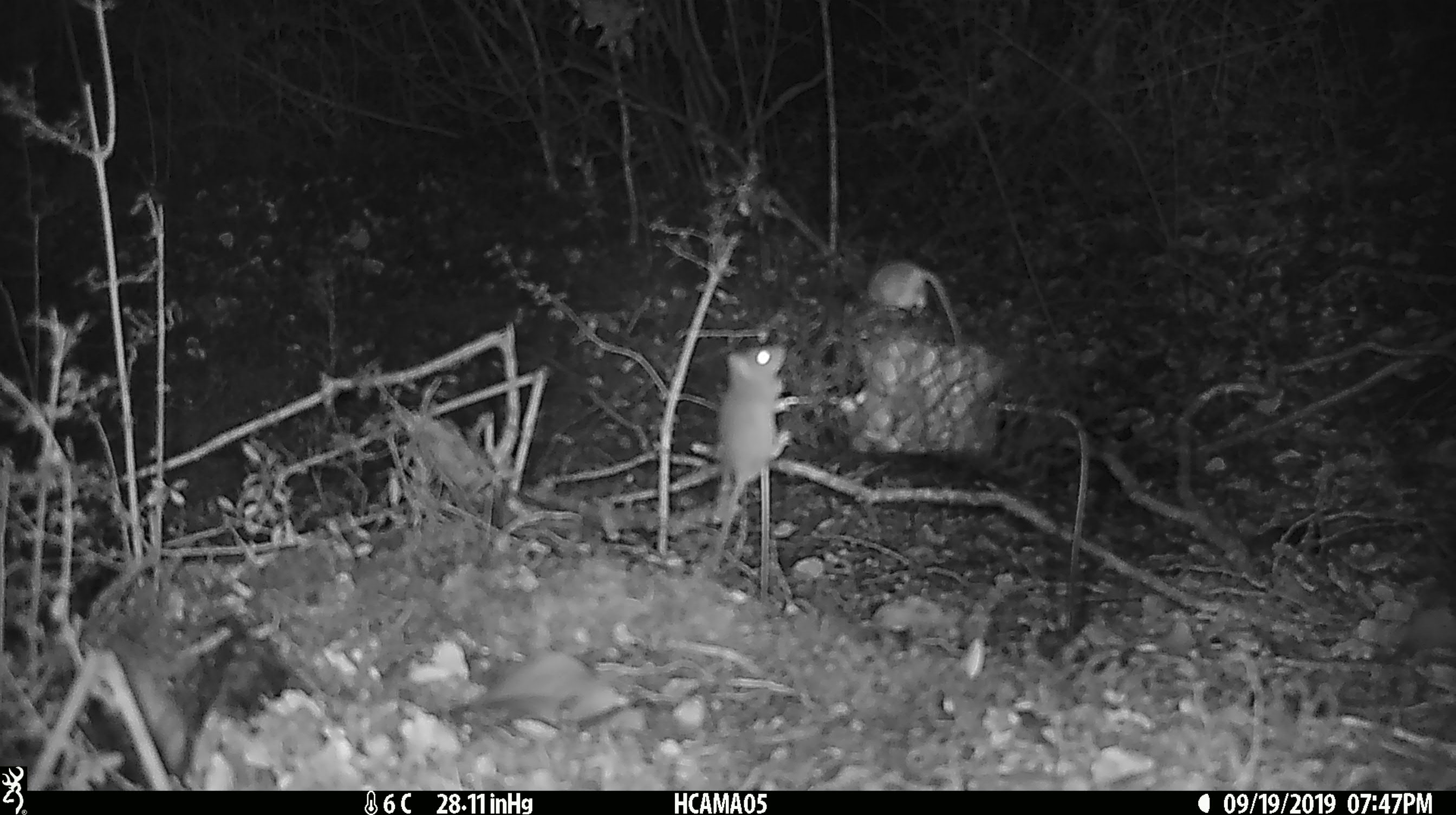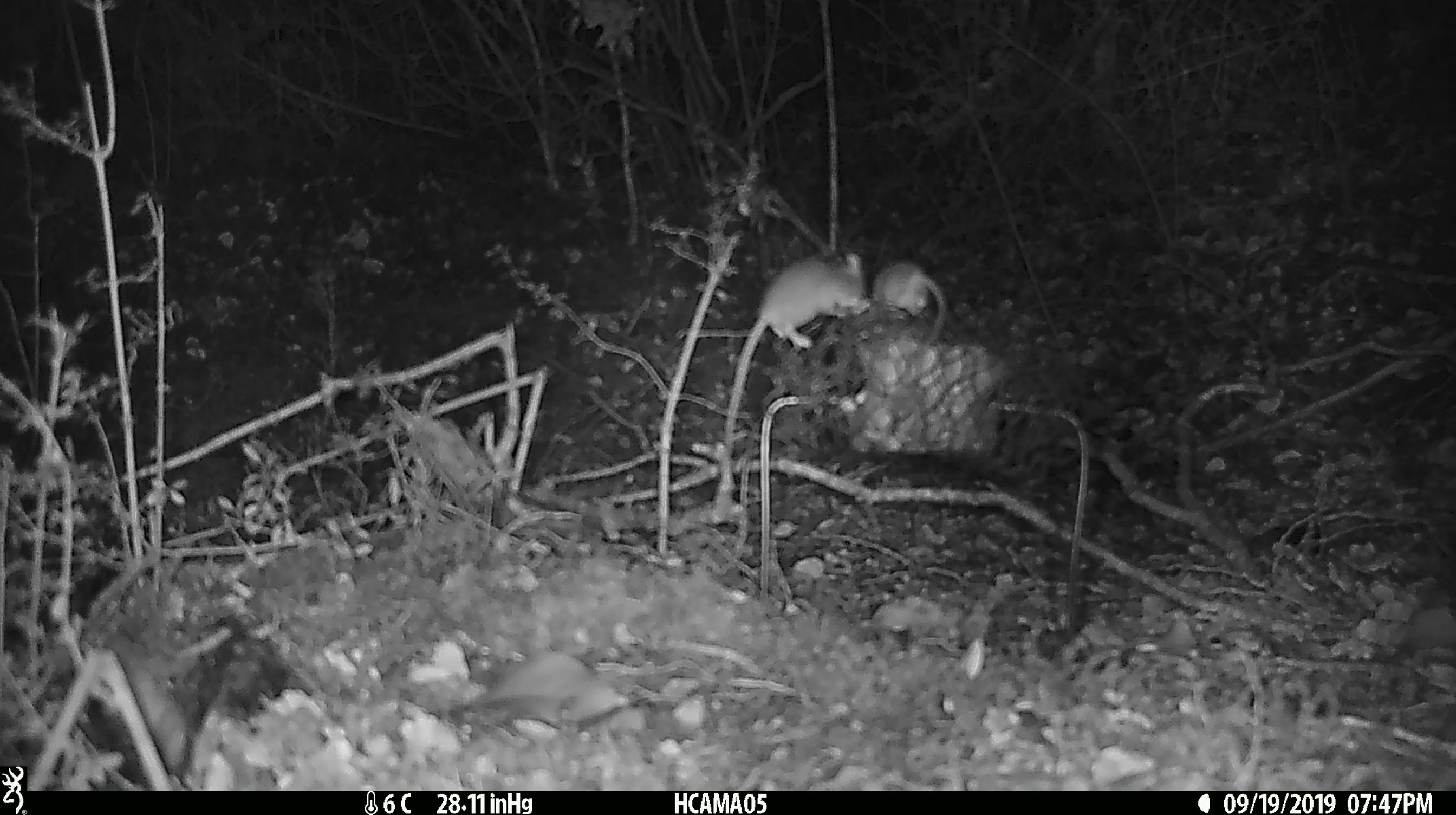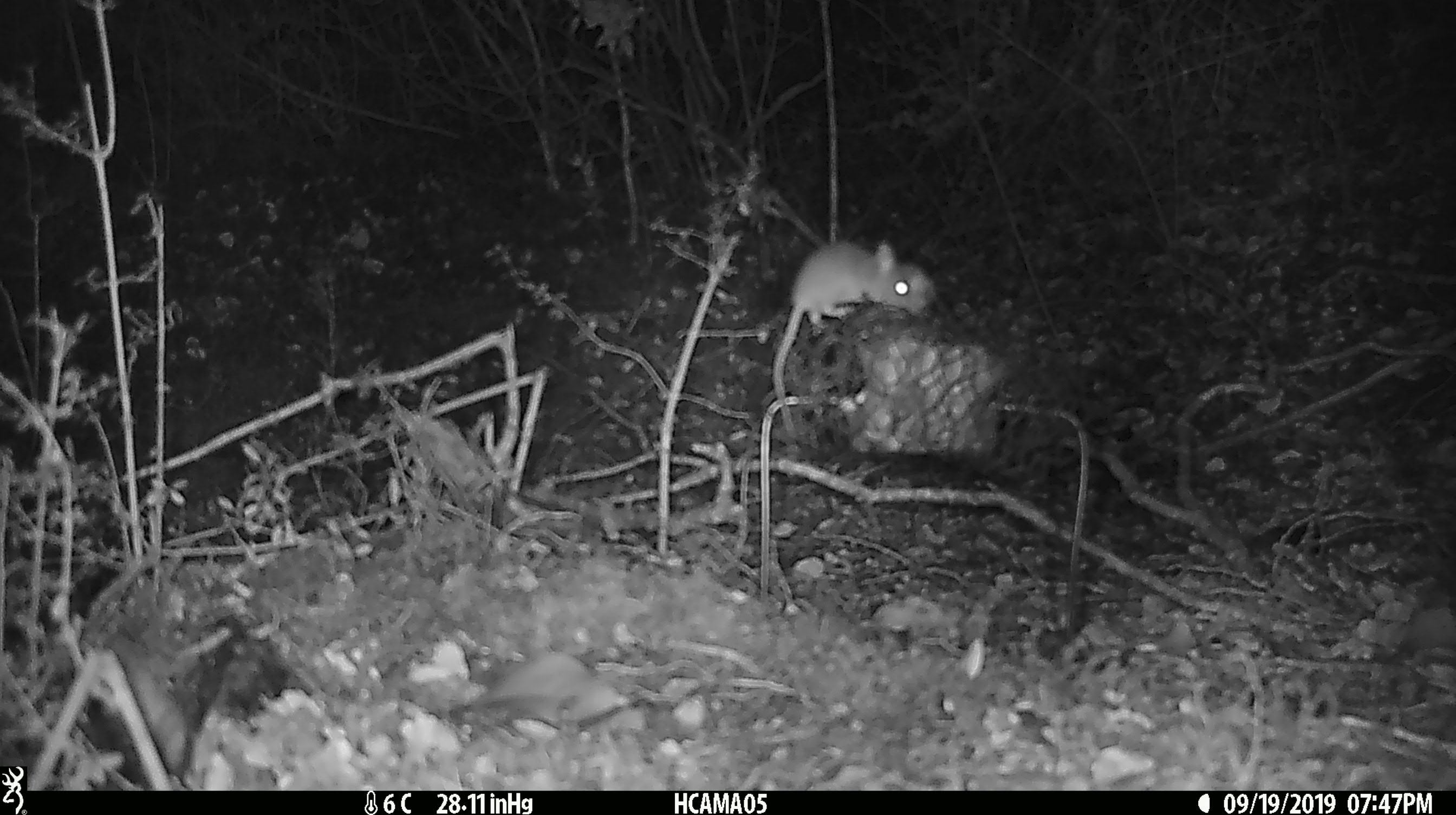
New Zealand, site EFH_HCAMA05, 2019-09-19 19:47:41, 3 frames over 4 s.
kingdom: Animalia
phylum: Chordata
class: Mammalia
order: Rodentia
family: Muridae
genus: Mus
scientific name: Mus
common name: mouse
Mouse (Mus).